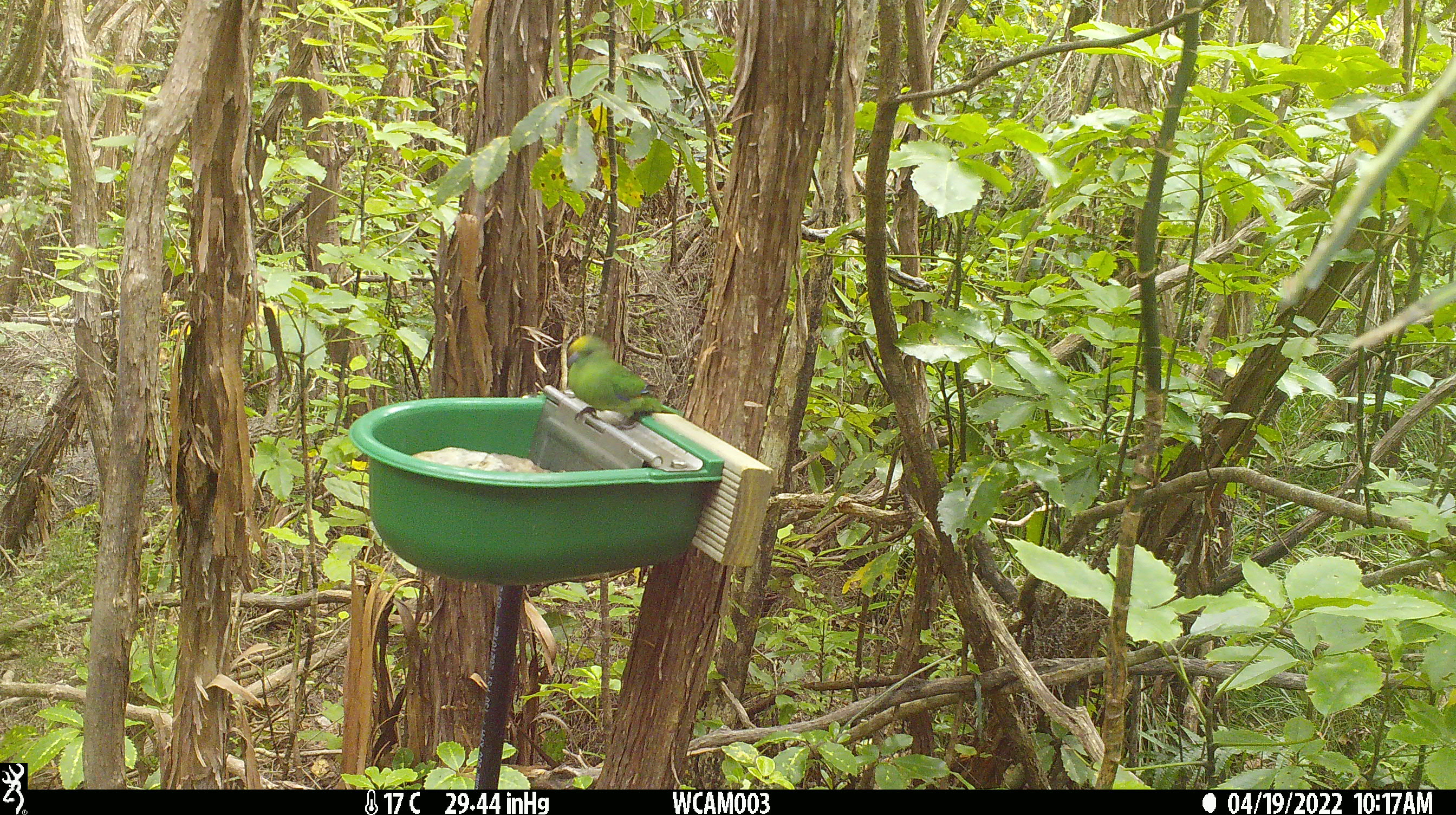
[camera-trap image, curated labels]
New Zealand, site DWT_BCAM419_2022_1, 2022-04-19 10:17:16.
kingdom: Animalia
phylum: Chordata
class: Aves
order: Psittaciformes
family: Psittaculidae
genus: Cyanoramphus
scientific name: Cyanoramphus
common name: parakeet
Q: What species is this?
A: Parakeet (Cyanoramphus).